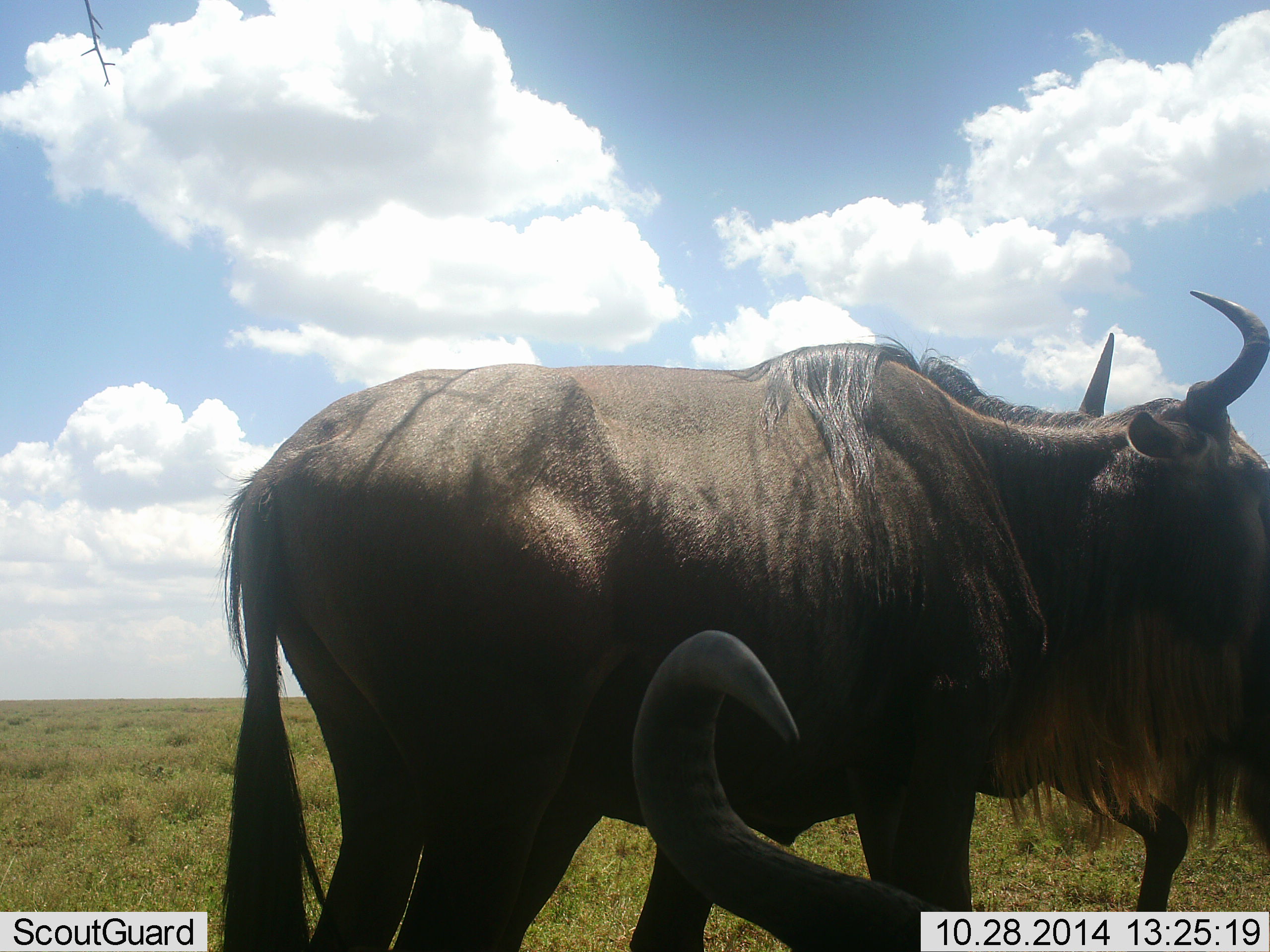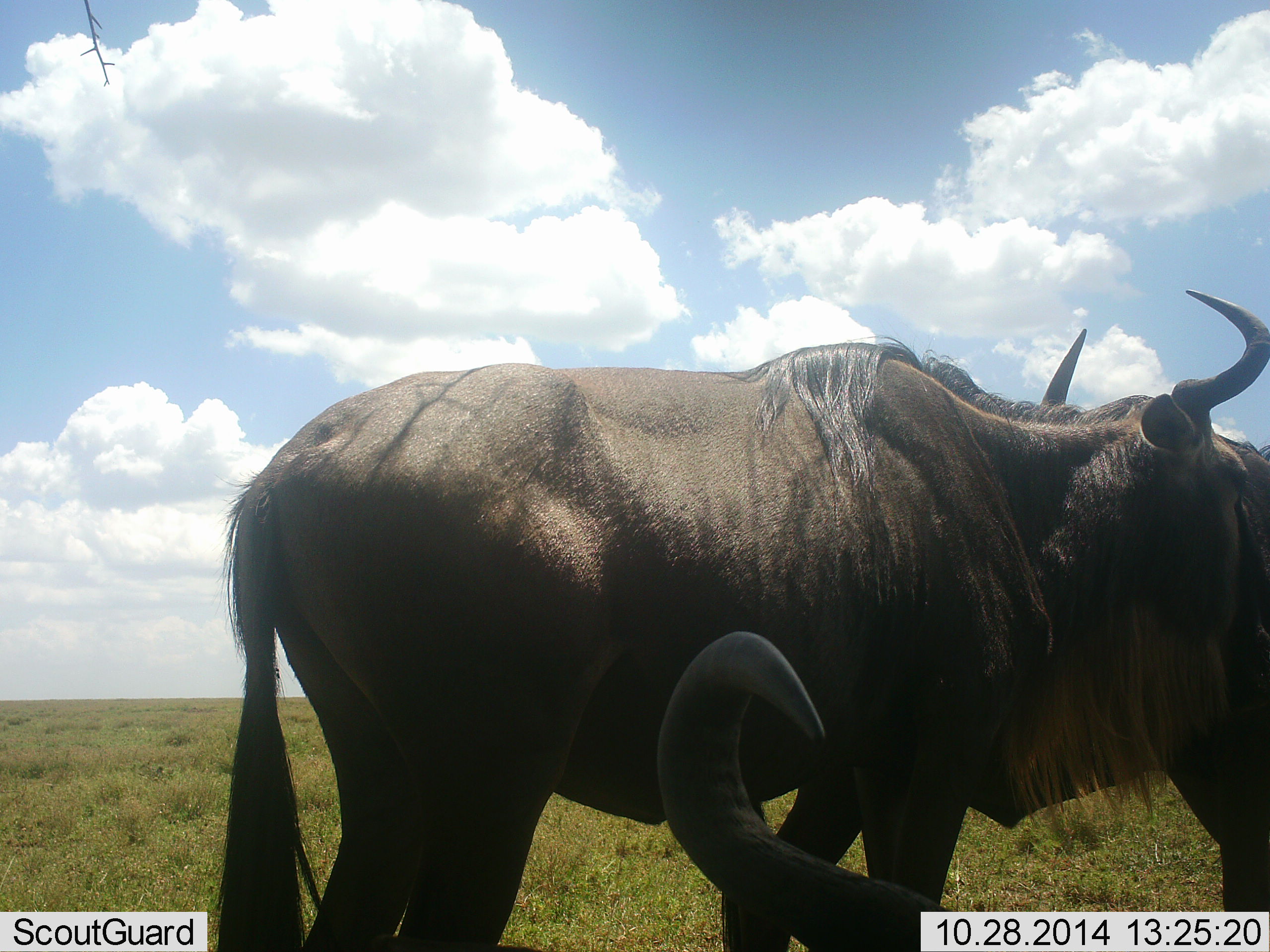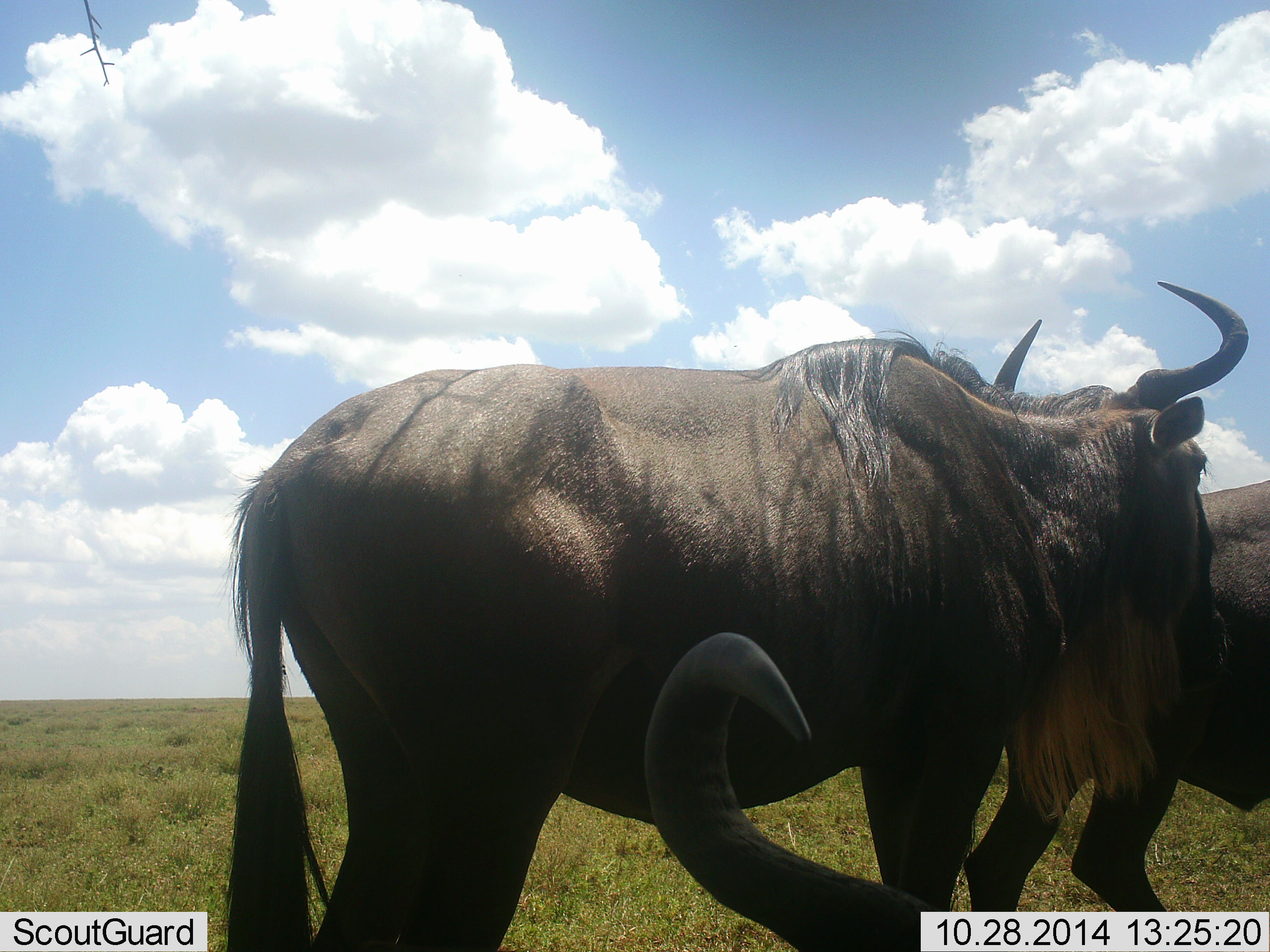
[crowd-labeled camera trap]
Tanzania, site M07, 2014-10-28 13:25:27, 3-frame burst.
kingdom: Animalia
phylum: Chordata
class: Mammalia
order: Artiodactyla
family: Bovidae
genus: Connochaetes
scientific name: Connochaetes taurinus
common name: blue wildebeest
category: wildebeest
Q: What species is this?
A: Wildebeest (blue wildebeest) (Connochaetes taurinus).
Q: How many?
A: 3.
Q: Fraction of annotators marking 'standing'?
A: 90%.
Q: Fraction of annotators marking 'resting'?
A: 80%.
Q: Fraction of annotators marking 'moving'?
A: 30%.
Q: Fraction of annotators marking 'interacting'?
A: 10%.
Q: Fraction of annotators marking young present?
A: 0%.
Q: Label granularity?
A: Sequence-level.